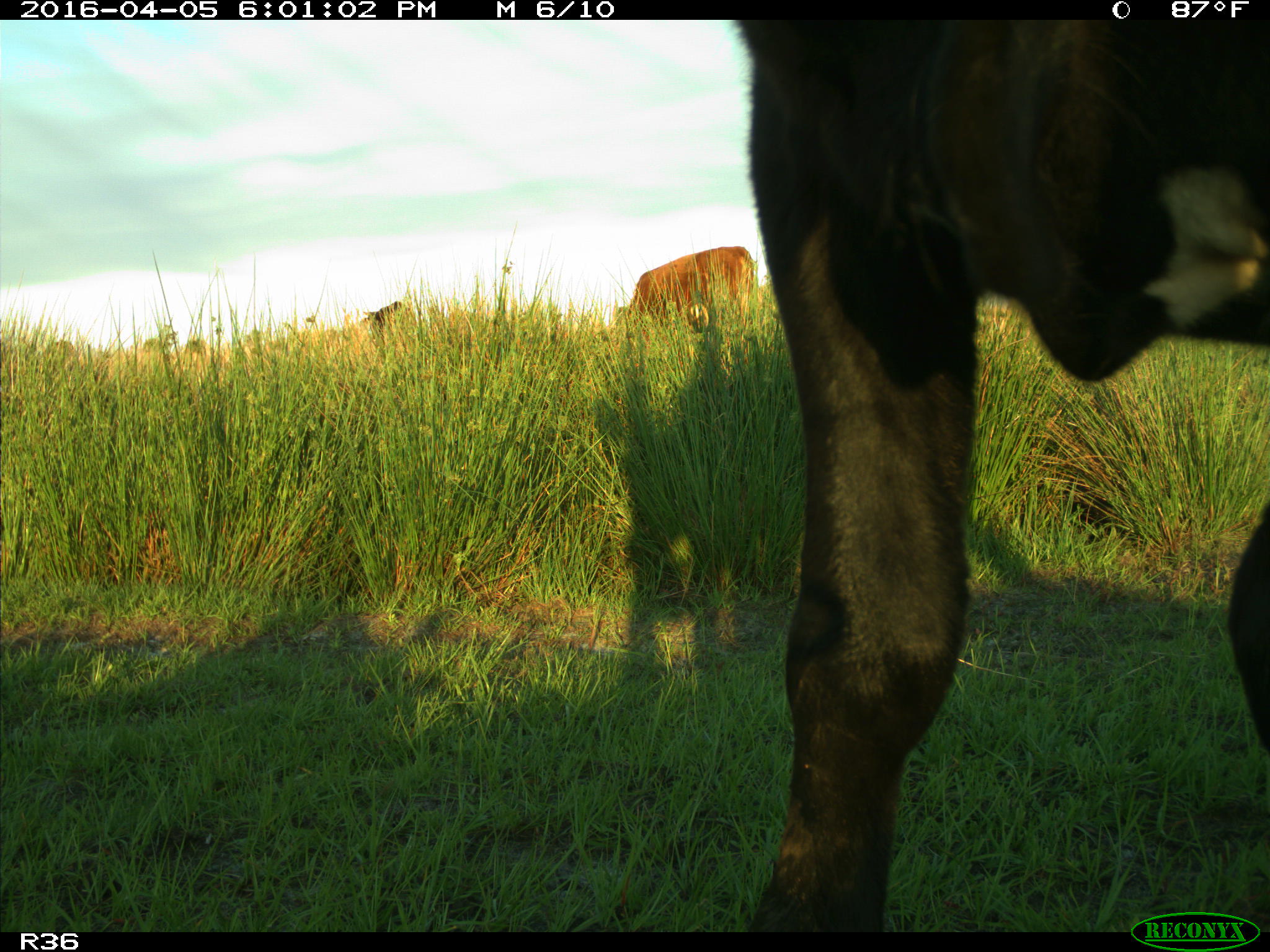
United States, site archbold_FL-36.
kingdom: Animalia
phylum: Chordata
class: Mammalia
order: Artiodactyla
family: Bovidae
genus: Bos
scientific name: Bos taurus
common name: domestic cow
Bos taurus (domestic cow).